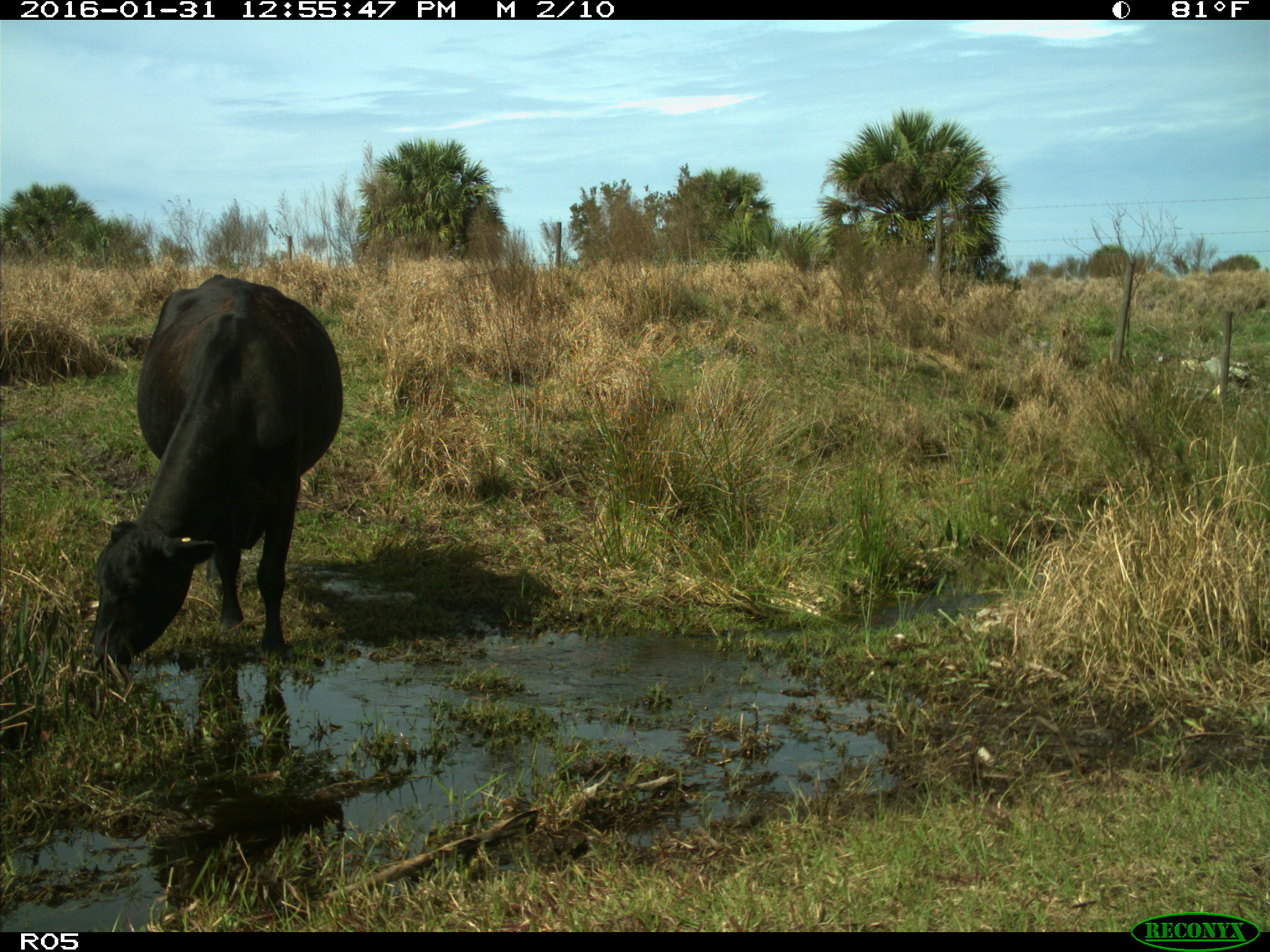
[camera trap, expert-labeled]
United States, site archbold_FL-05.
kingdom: Animalia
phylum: Chordata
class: Mammalia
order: Artiodactyla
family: Bovidae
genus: Bos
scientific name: Bos taurus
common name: domestic cow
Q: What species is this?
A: Bos taurus (domestic cow).